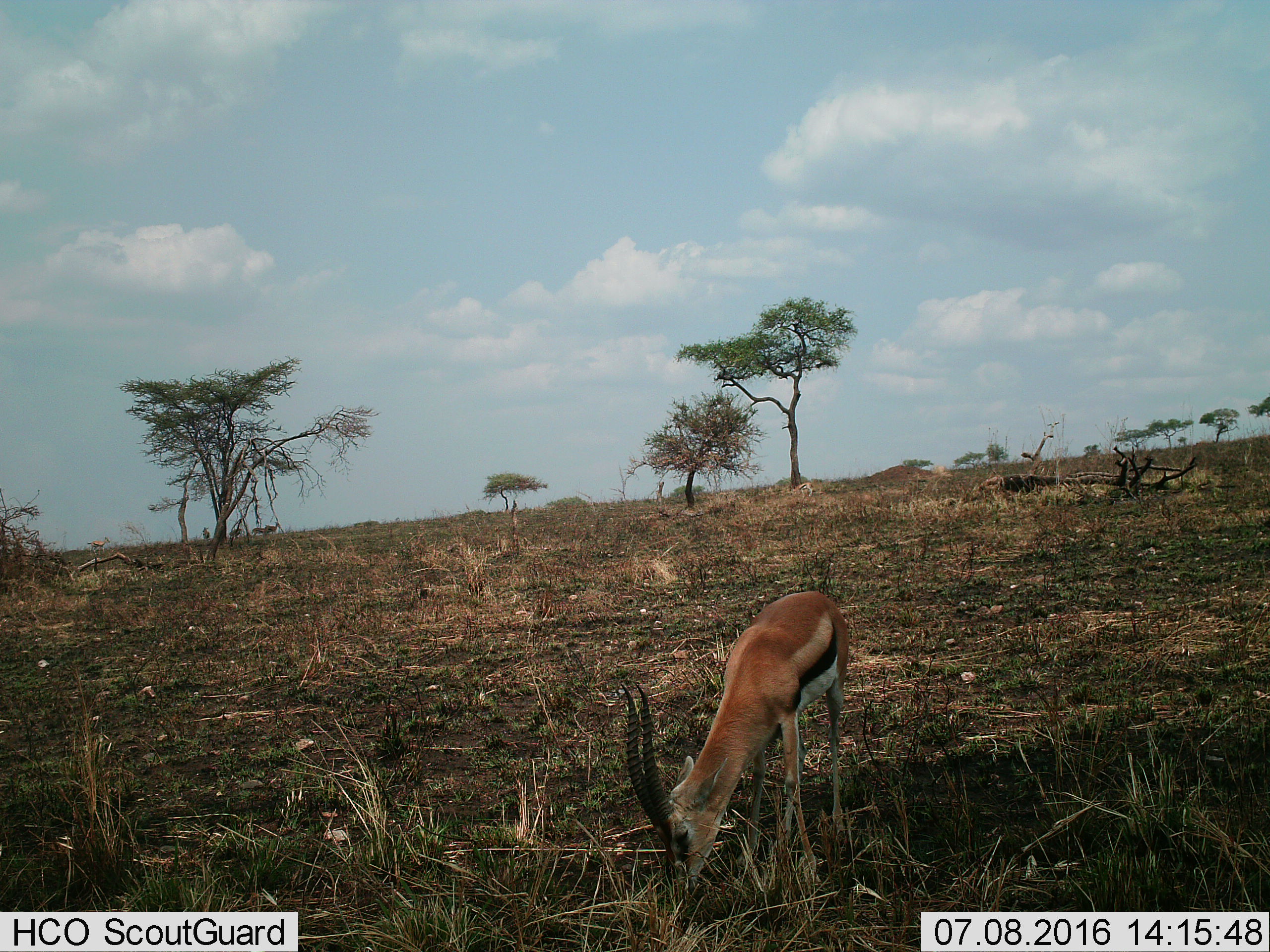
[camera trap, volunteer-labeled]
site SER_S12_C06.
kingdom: Animalia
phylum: Chordata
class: Mammalia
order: Artiodactyla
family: Bovidae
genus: Eudorcas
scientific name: Eudorcas thomsonii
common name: thomson's gazelle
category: gazellethomsons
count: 7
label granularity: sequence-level